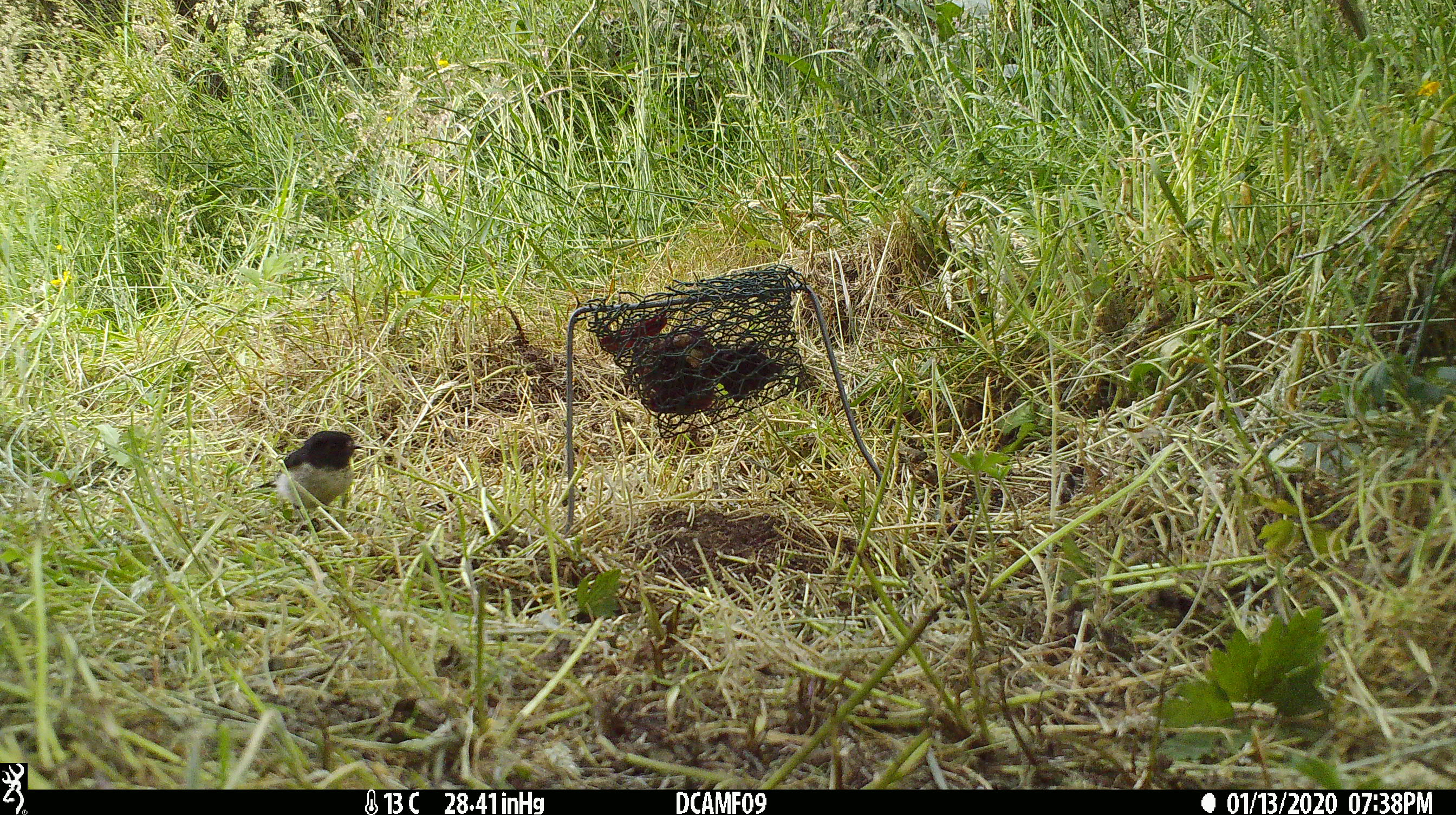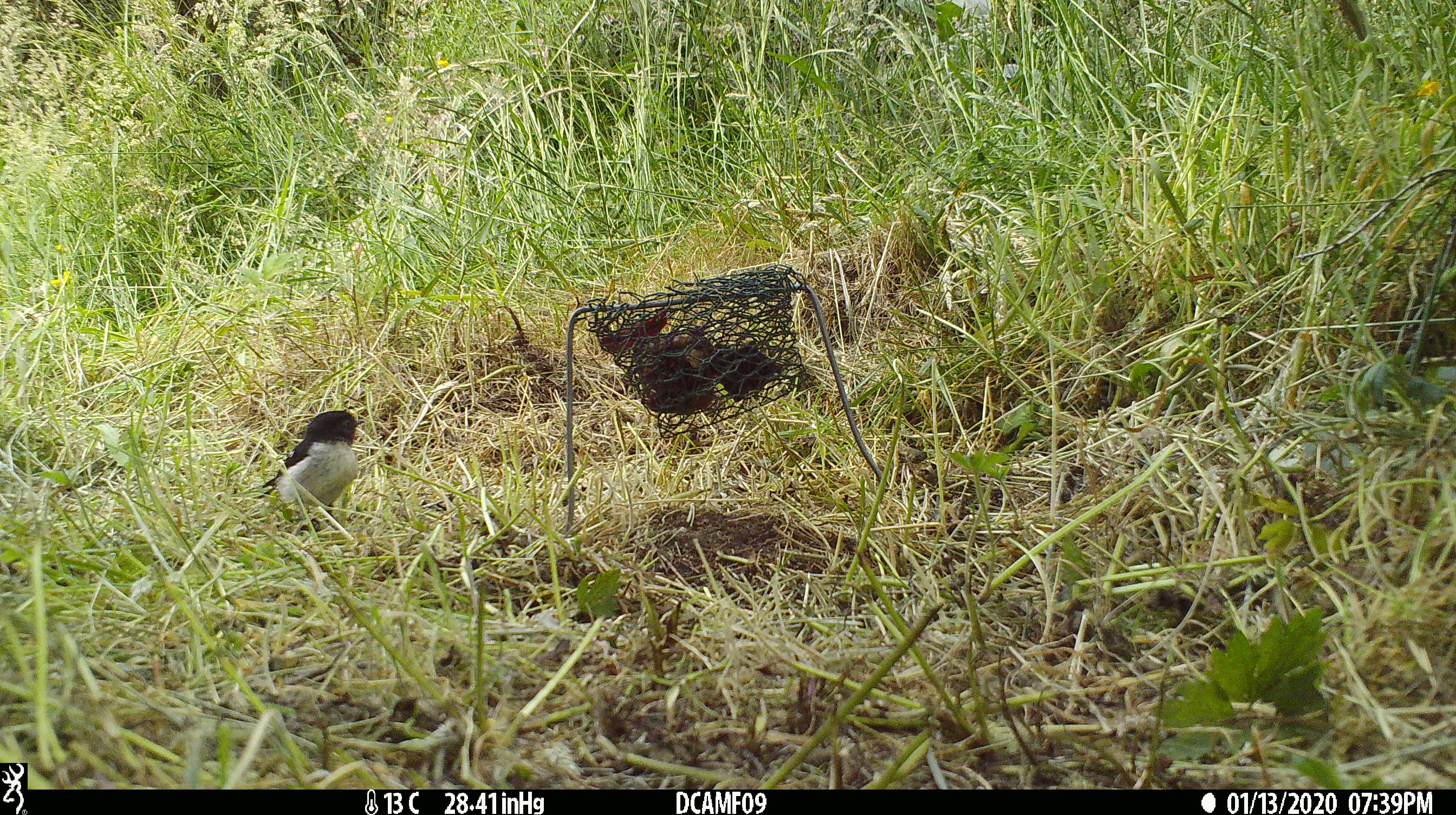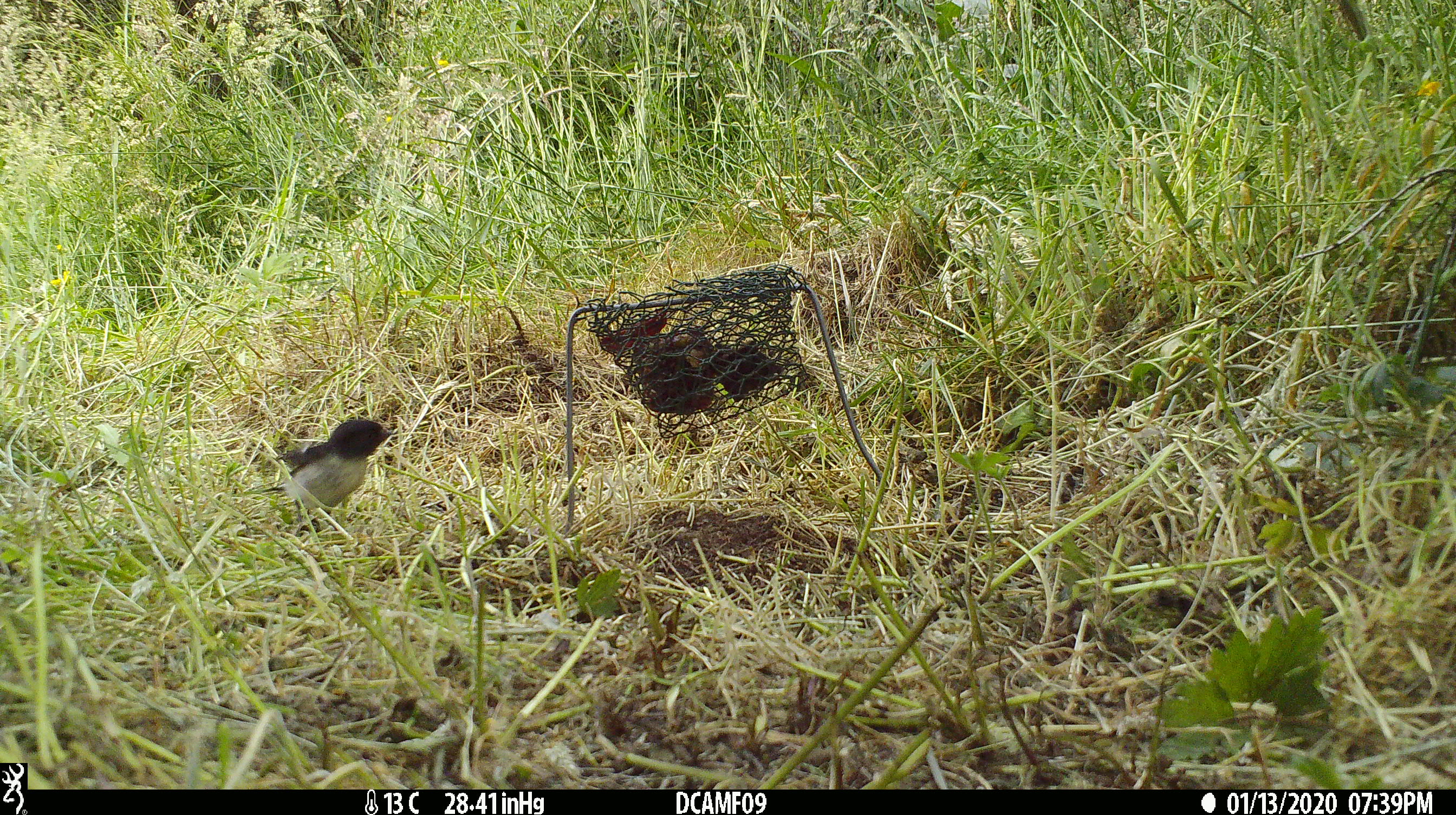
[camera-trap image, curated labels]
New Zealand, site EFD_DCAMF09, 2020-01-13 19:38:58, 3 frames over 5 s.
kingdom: Animalia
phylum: Chordata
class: Aves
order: Passeriformes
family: Petroicidae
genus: Petroica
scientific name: Petroica macrocephala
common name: tomtit